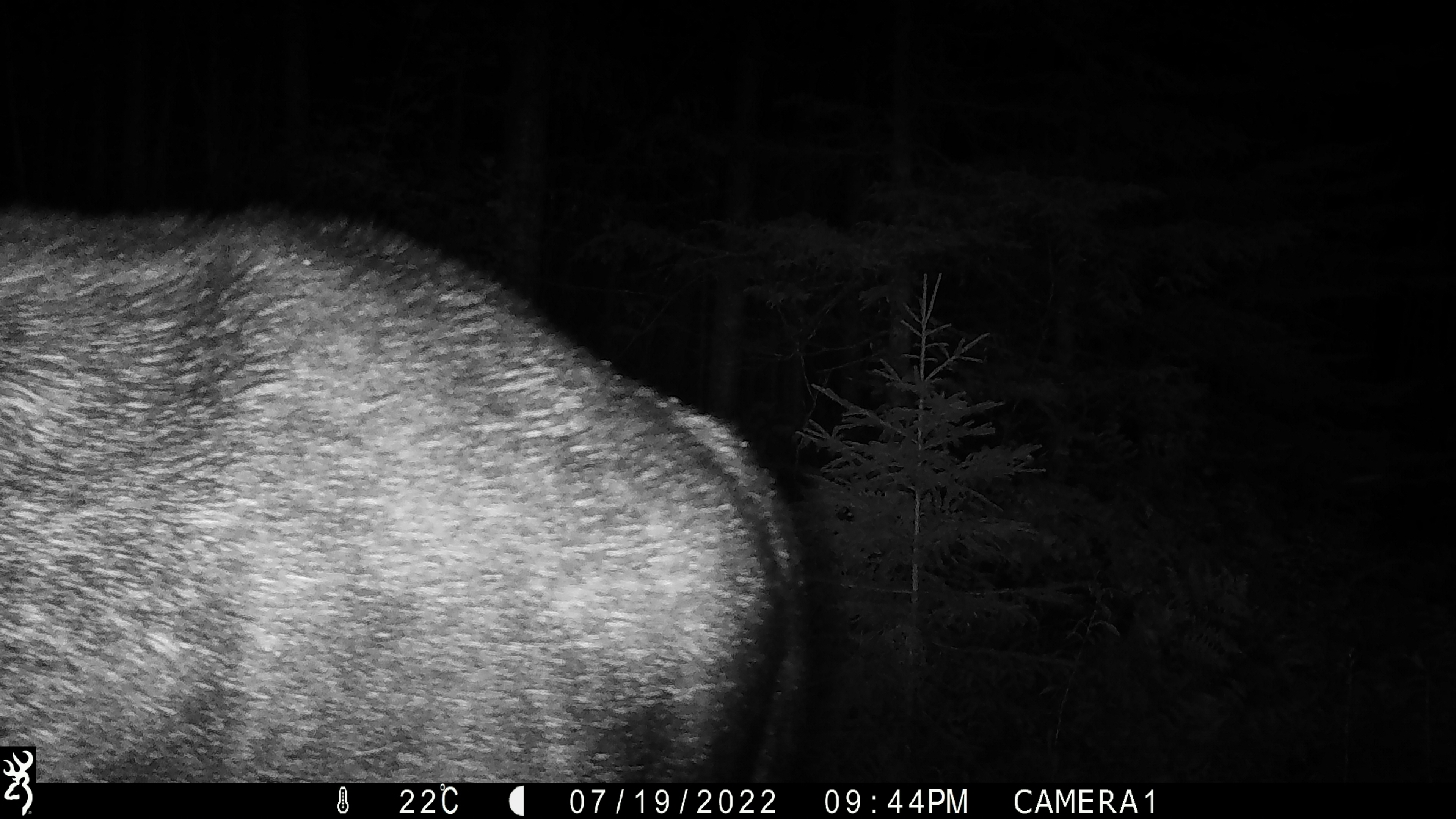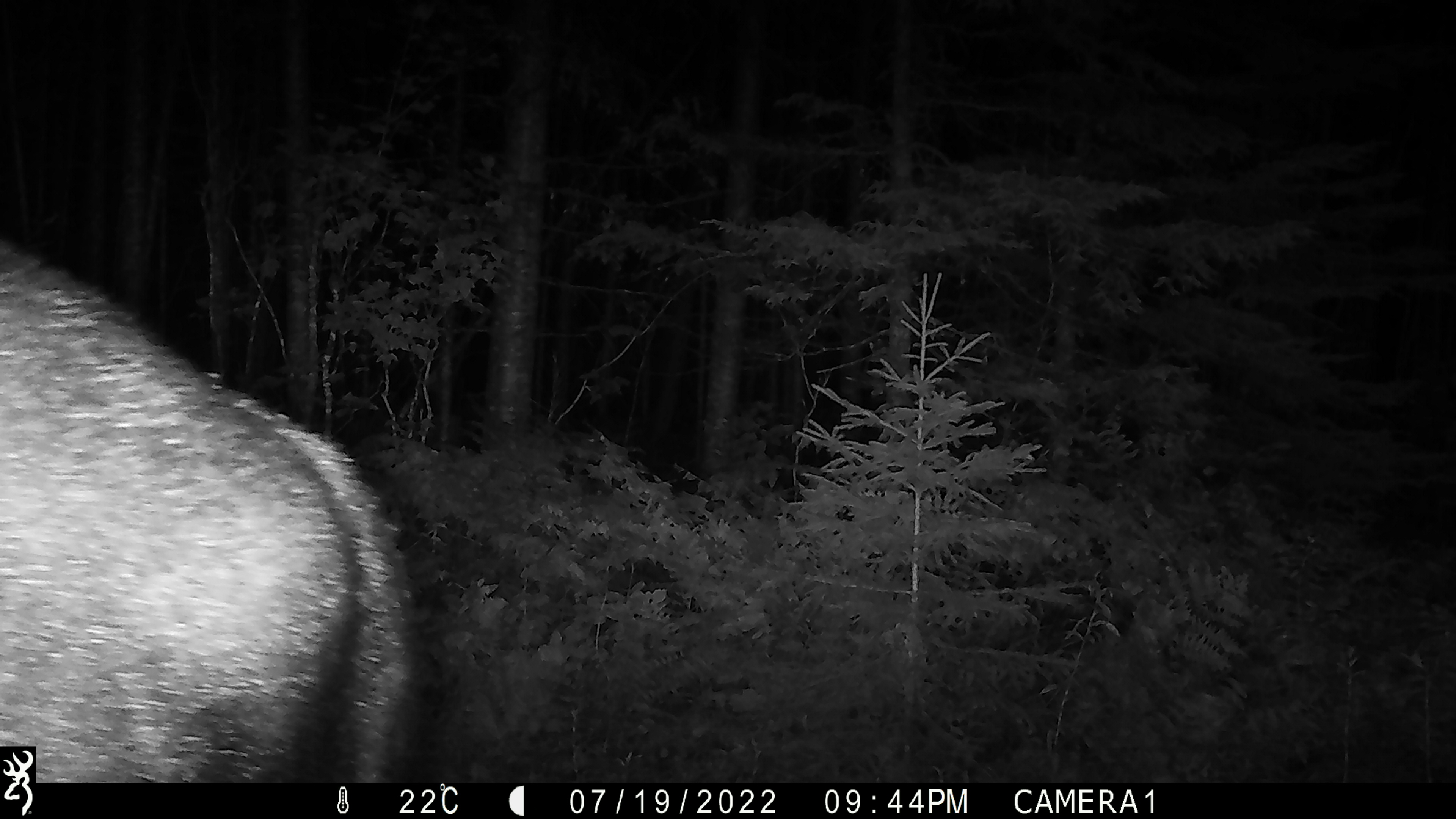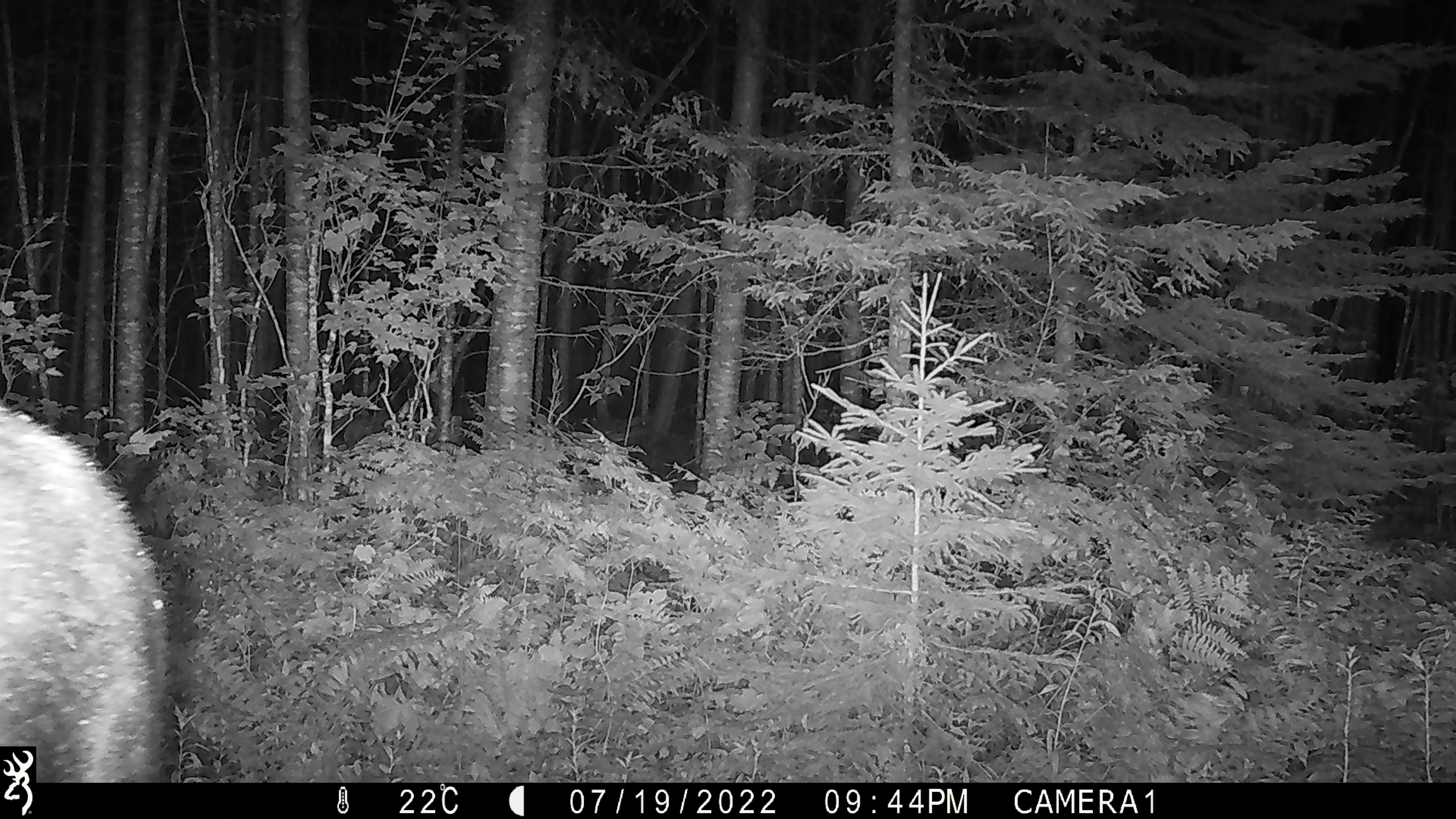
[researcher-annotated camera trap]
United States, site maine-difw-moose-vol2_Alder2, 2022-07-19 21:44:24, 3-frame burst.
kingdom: Animalia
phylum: Chordata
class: Mammalia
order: Artiodactyla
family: Cervidae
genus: Alces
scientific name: Alces alces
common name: moose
Moose (Alces alces).